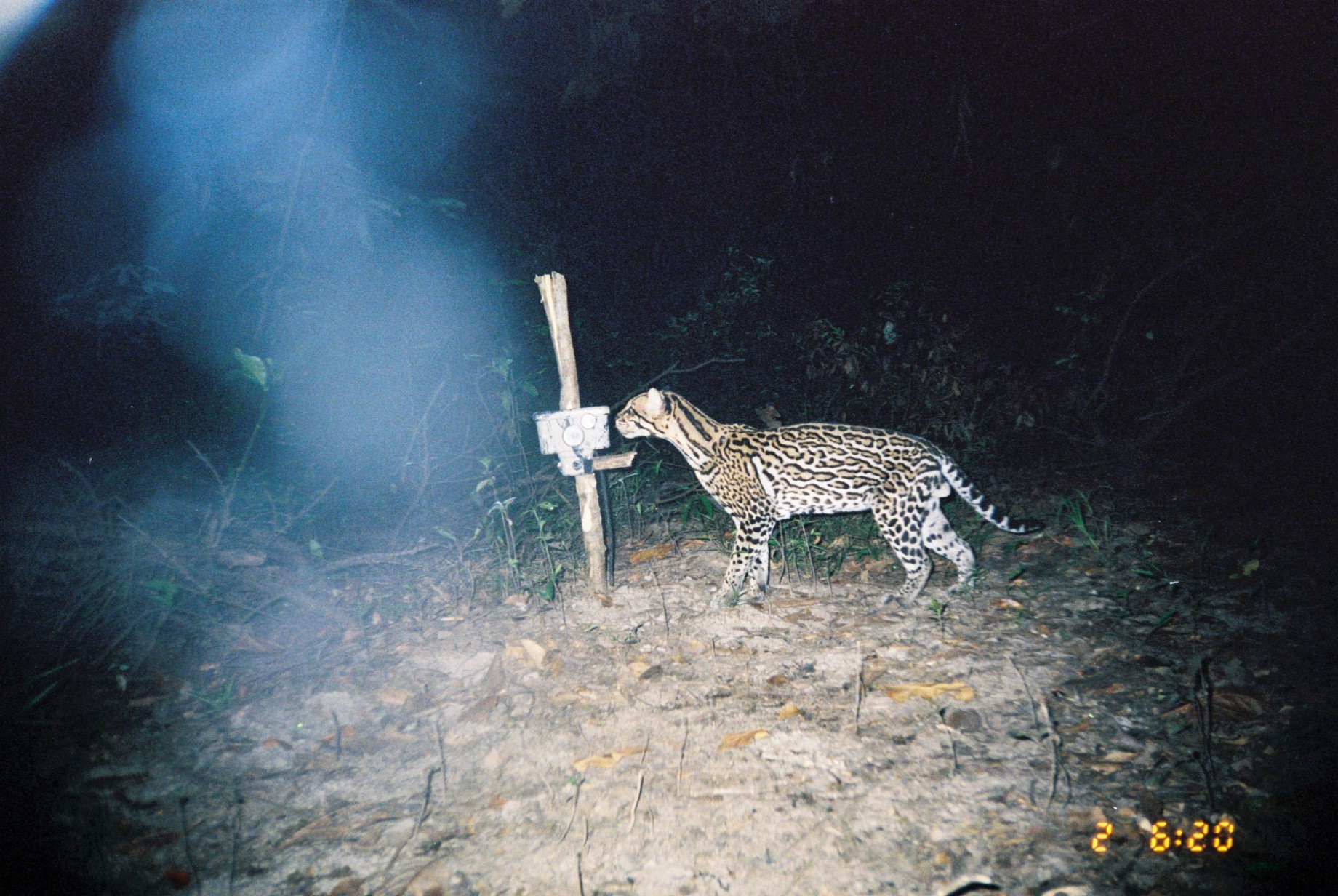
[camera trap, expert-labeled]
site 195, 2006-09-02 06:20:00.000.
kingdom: Animalia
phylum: Chordata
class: Mammalia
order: Carnivora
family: Felidae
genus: Leopardus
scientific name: Leopardus pardalis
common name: ocelot